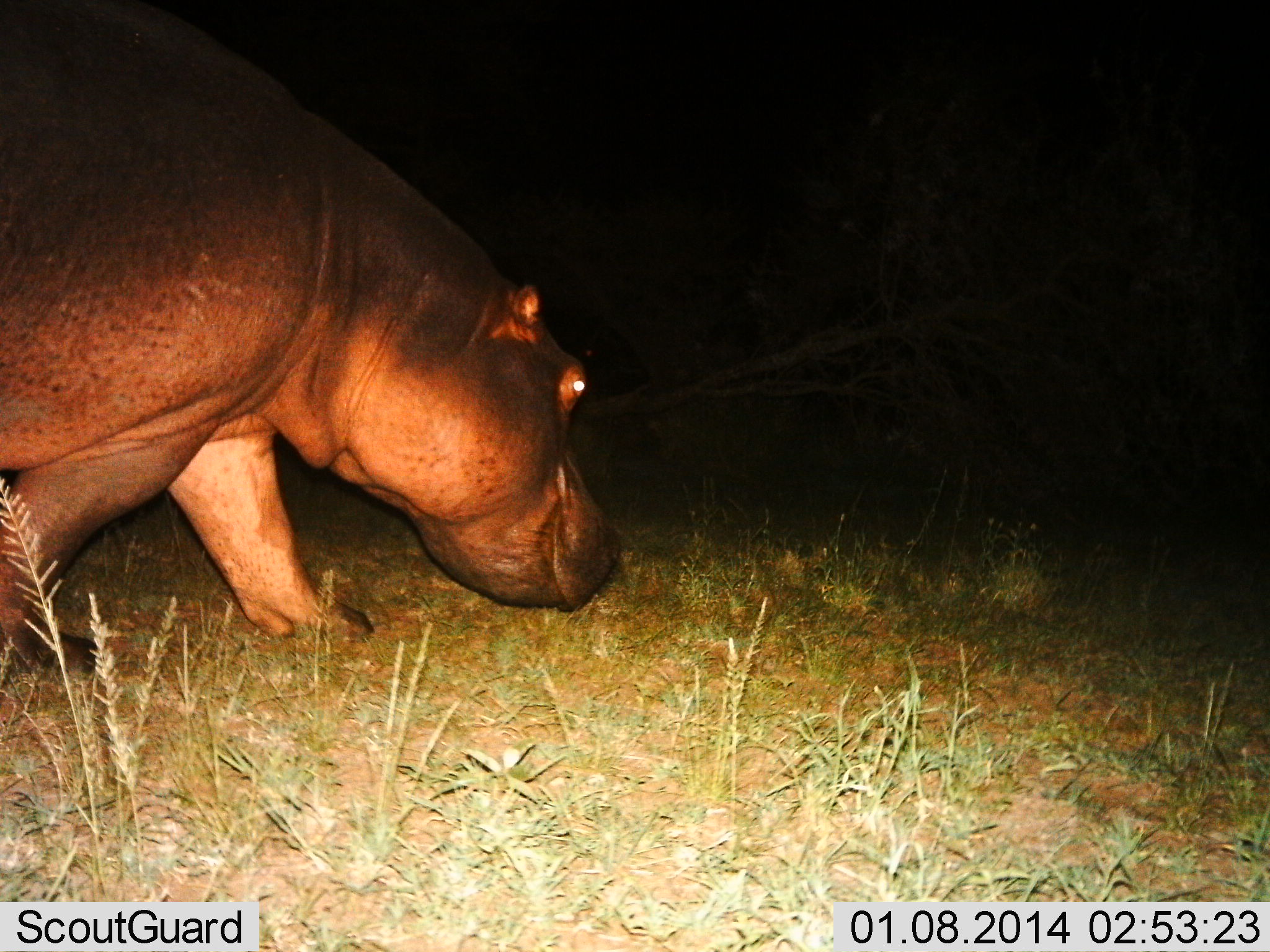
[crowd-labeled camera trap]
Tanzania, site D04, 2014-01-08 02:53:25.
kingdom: Animalia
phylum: Chordata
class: Mammalia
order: Artiodactyla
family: Hippopotamidae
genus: Hippopotamus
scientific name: Hippopotamus amphibius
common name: hippopotamus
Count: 1.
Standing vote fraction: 10%.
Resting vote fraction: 0%.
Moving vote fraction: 90%.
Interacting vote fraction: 0%.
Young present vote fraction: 0%.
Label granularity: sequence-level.